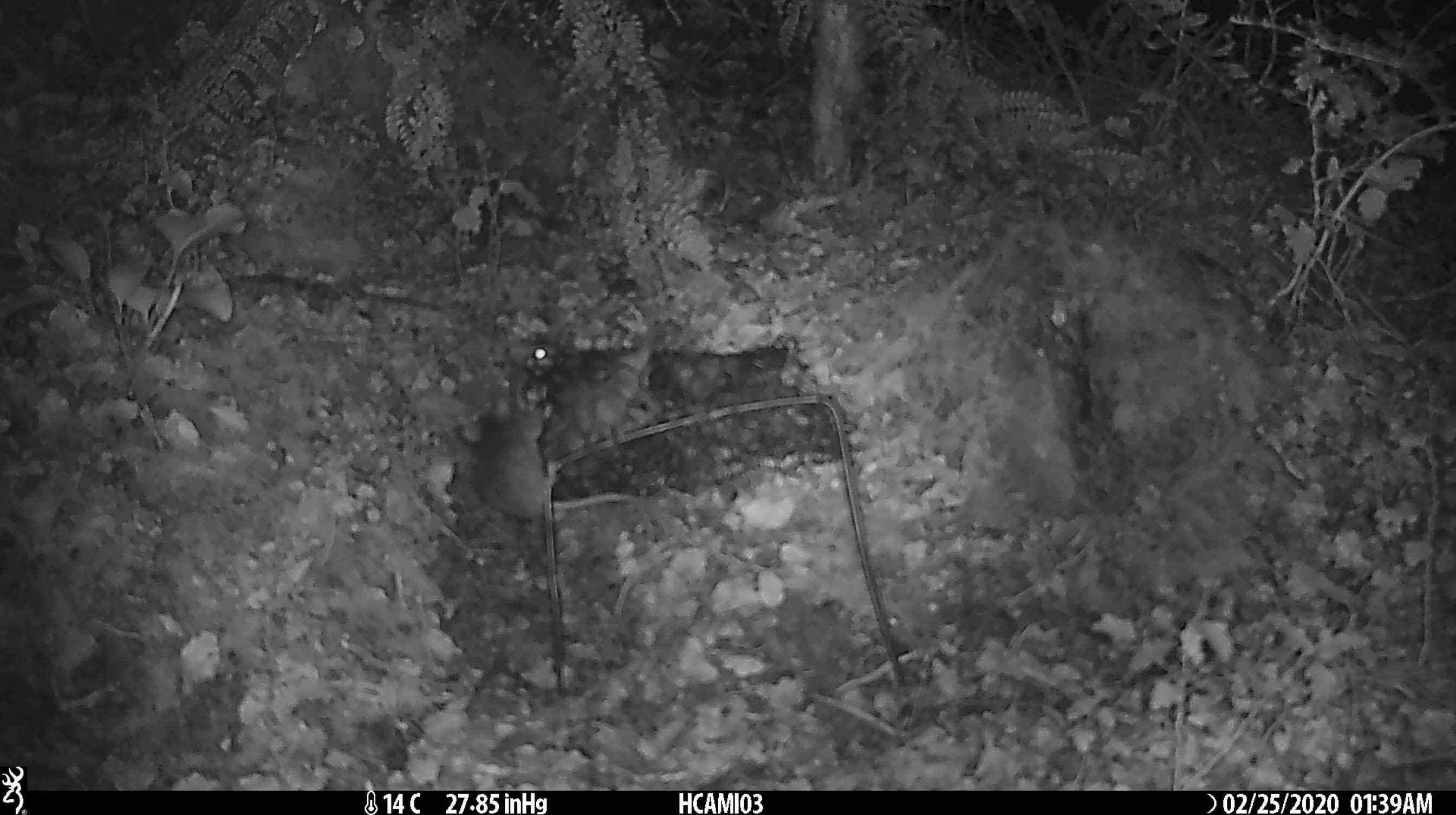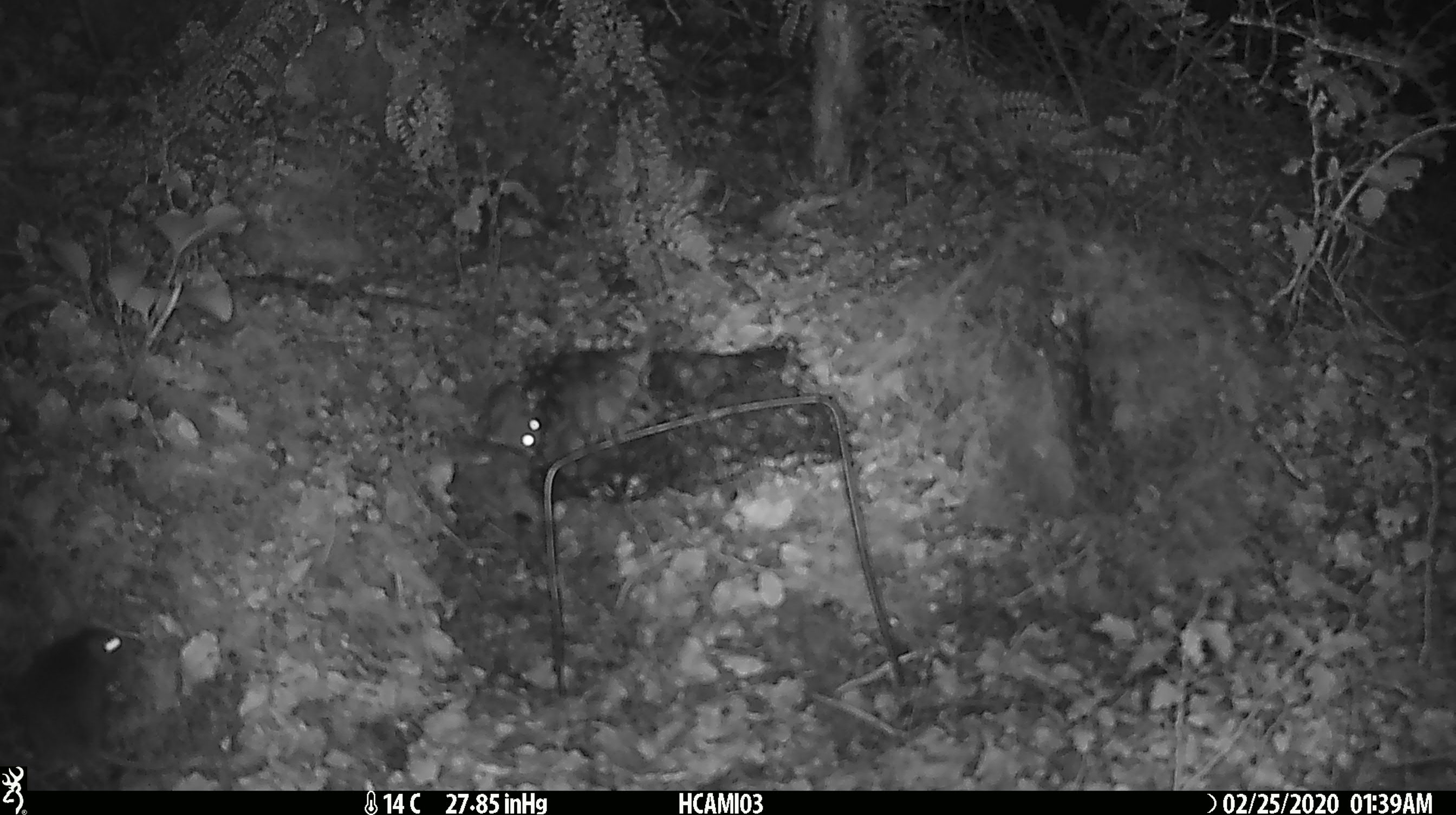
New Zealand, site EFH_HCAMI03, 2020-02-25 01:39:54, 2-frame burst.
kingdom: Animalia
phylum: Chordata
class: Mammalia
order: Rodentia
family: Muridae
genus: Mus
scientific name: Mus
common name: mouse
Mouse (Mus).